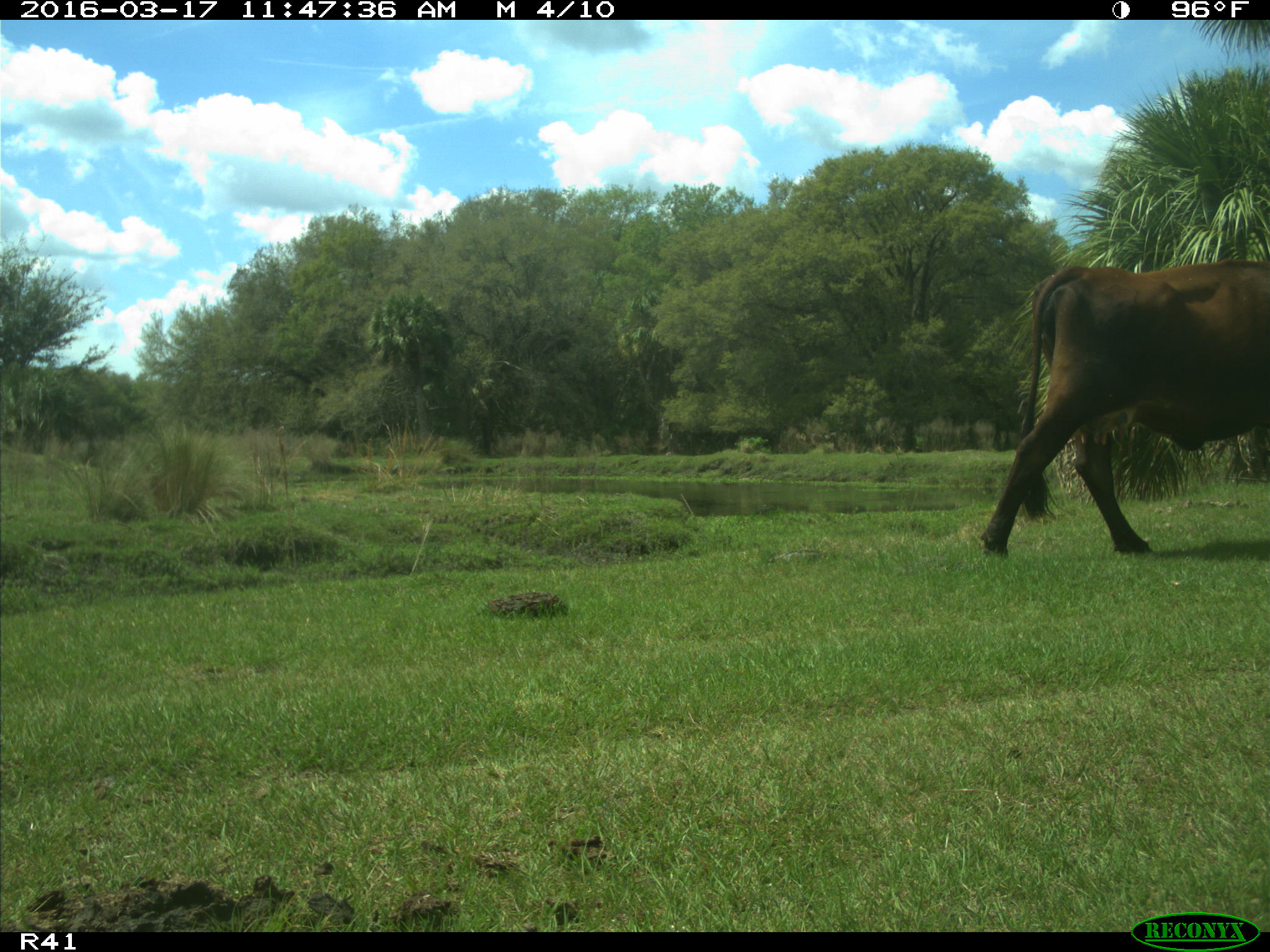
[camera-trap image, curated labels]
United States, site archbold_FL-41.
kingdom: Animalia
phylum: Chordata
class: Mammalia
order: Artiodactyla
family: Bovidae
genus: Bos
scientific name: Bos taurus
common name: domestic cow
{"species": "Bos taurus (domestic cow)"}